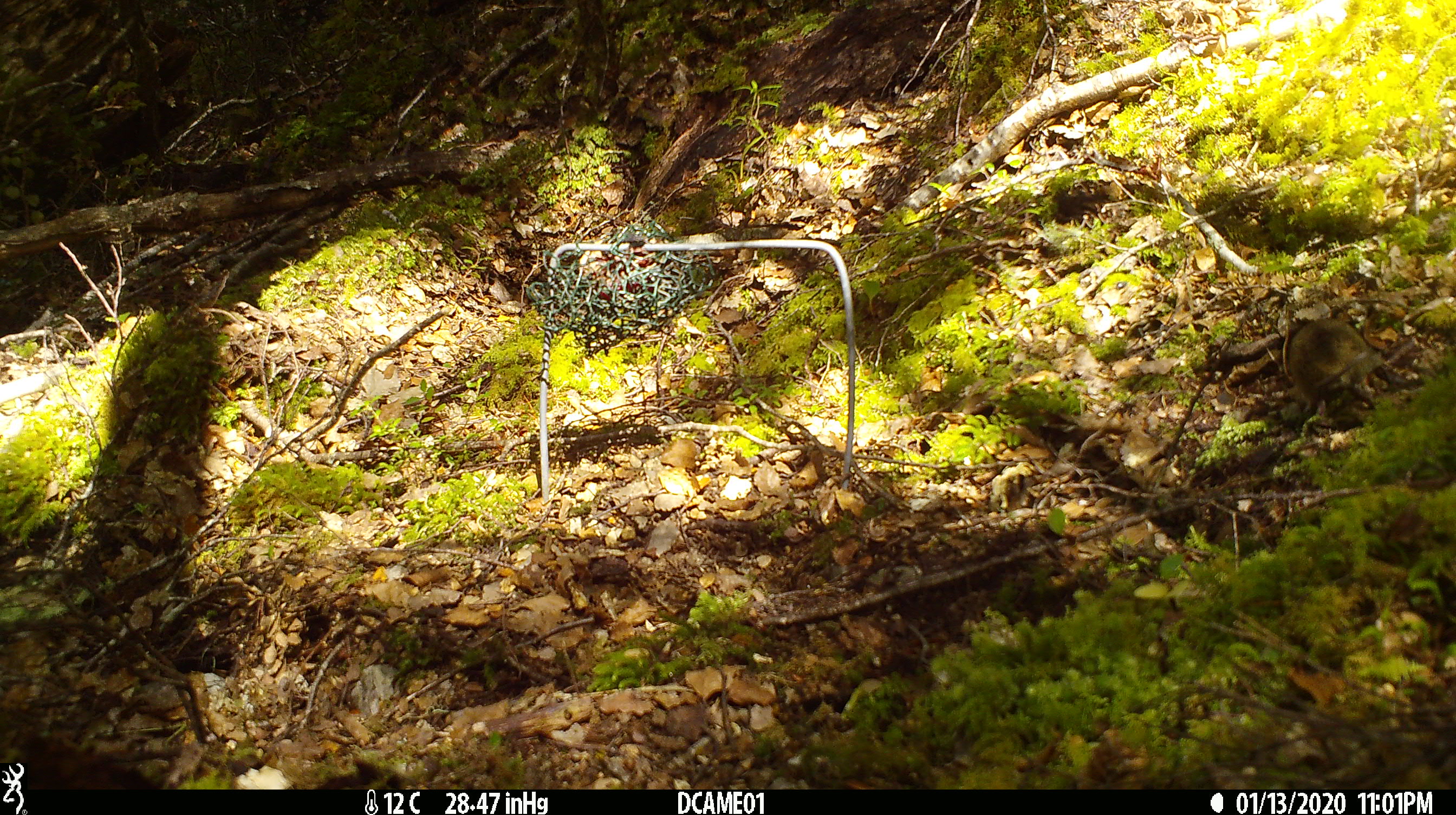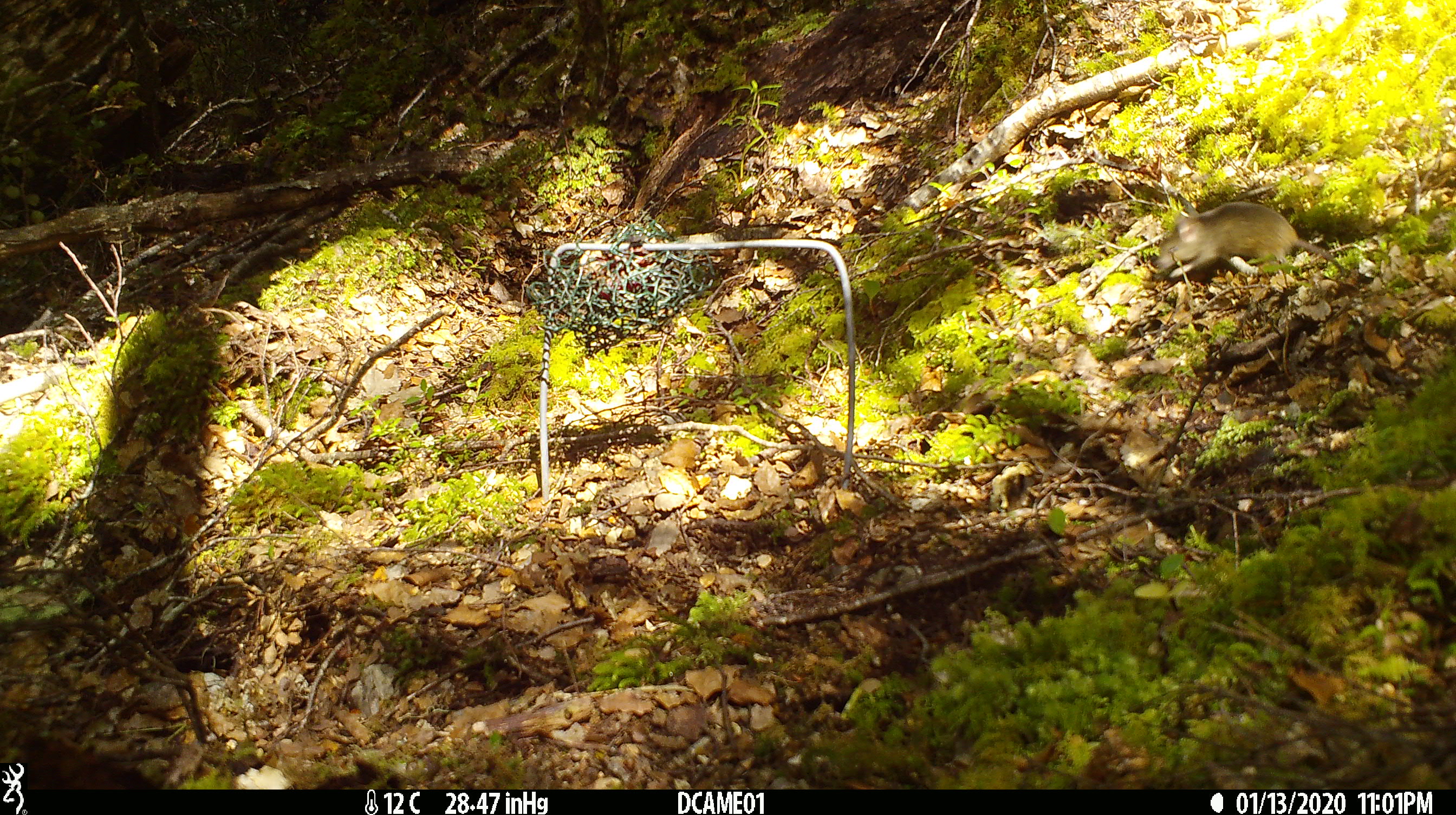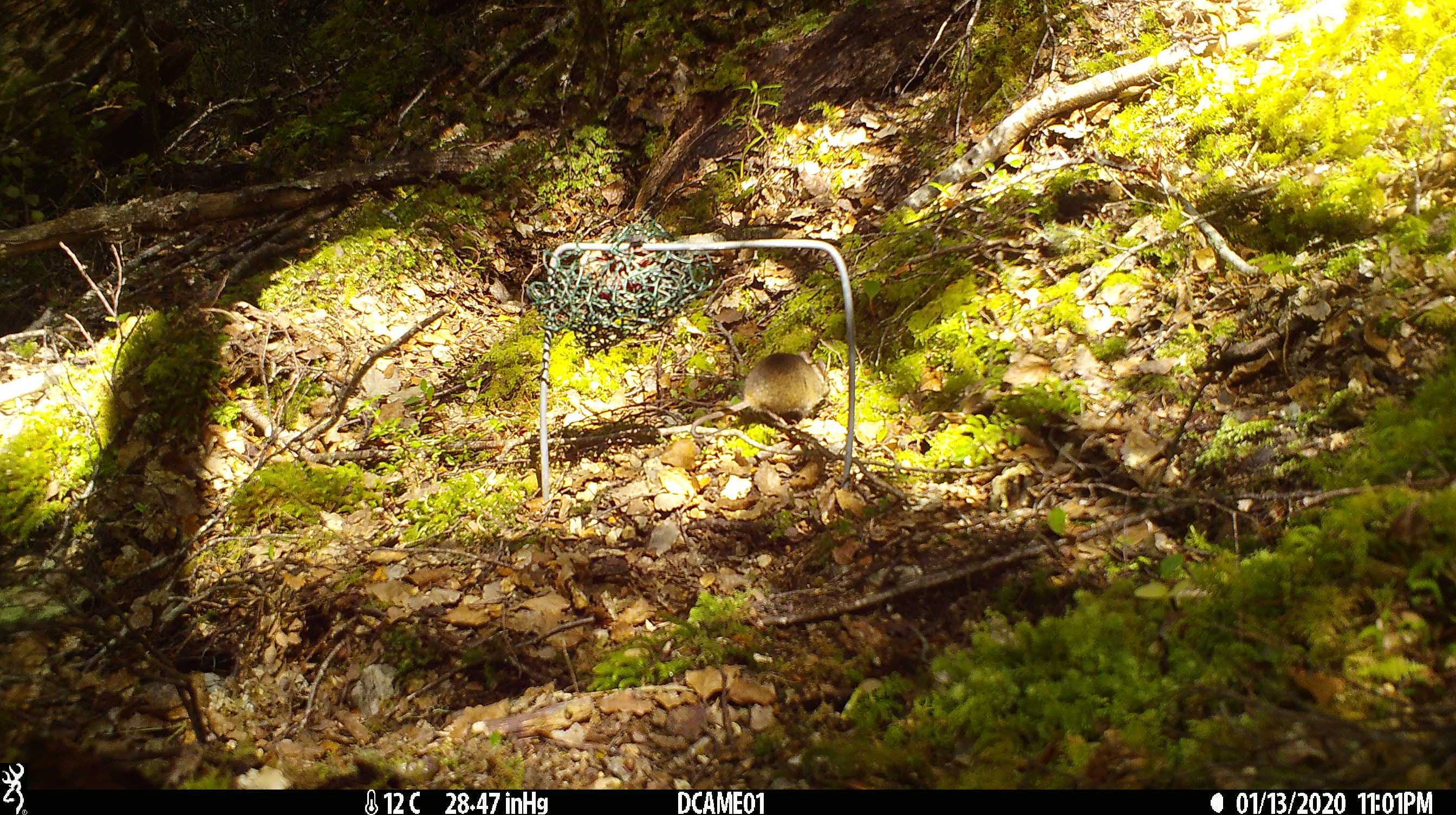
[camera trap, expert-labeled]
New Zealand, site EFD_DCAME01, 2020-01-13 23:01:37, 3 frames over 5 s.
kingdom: Animalia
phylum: Chordata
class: Mammalia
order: Rodentia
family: Muridae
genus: Mus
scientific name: Mus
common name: mouse